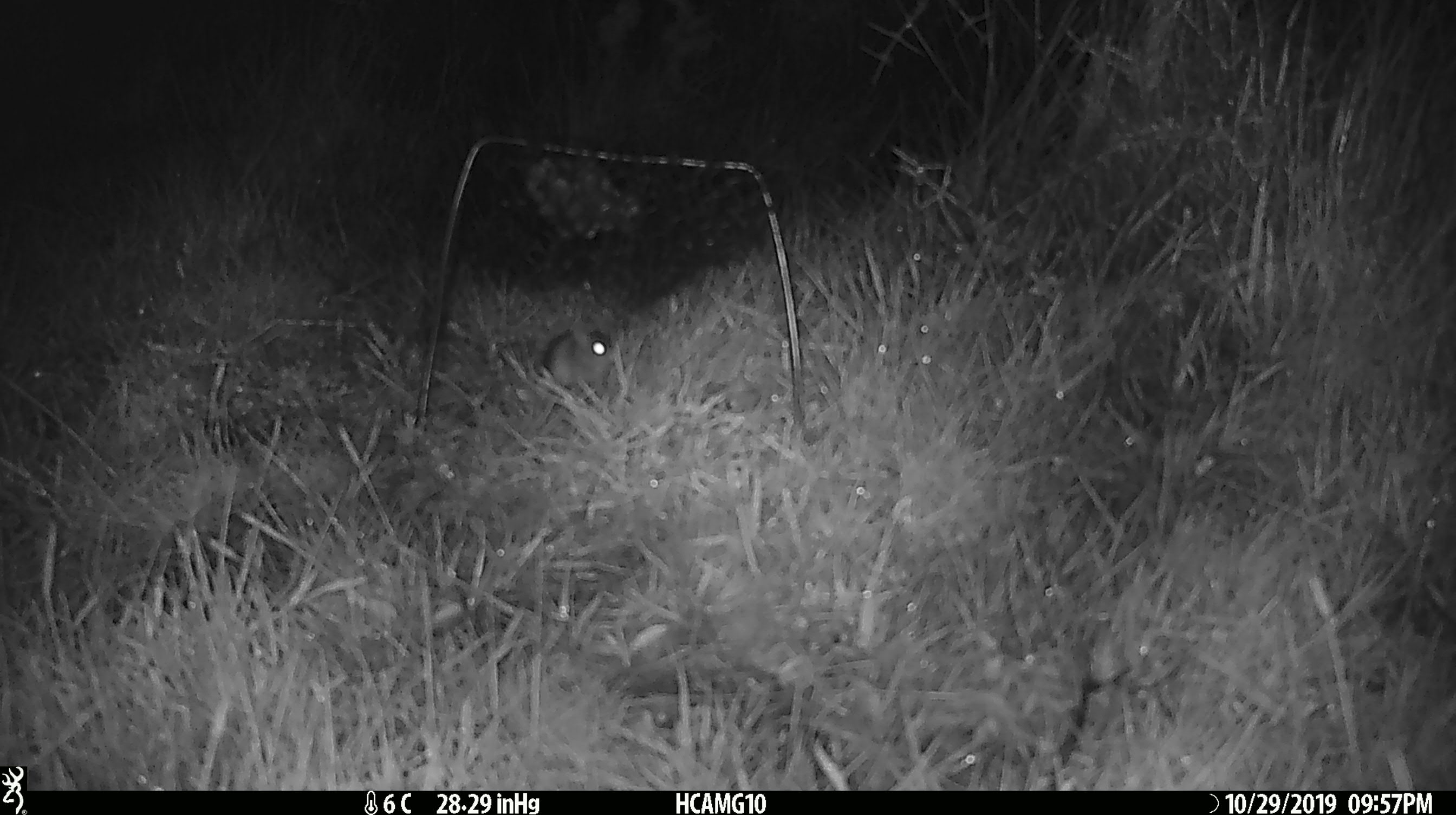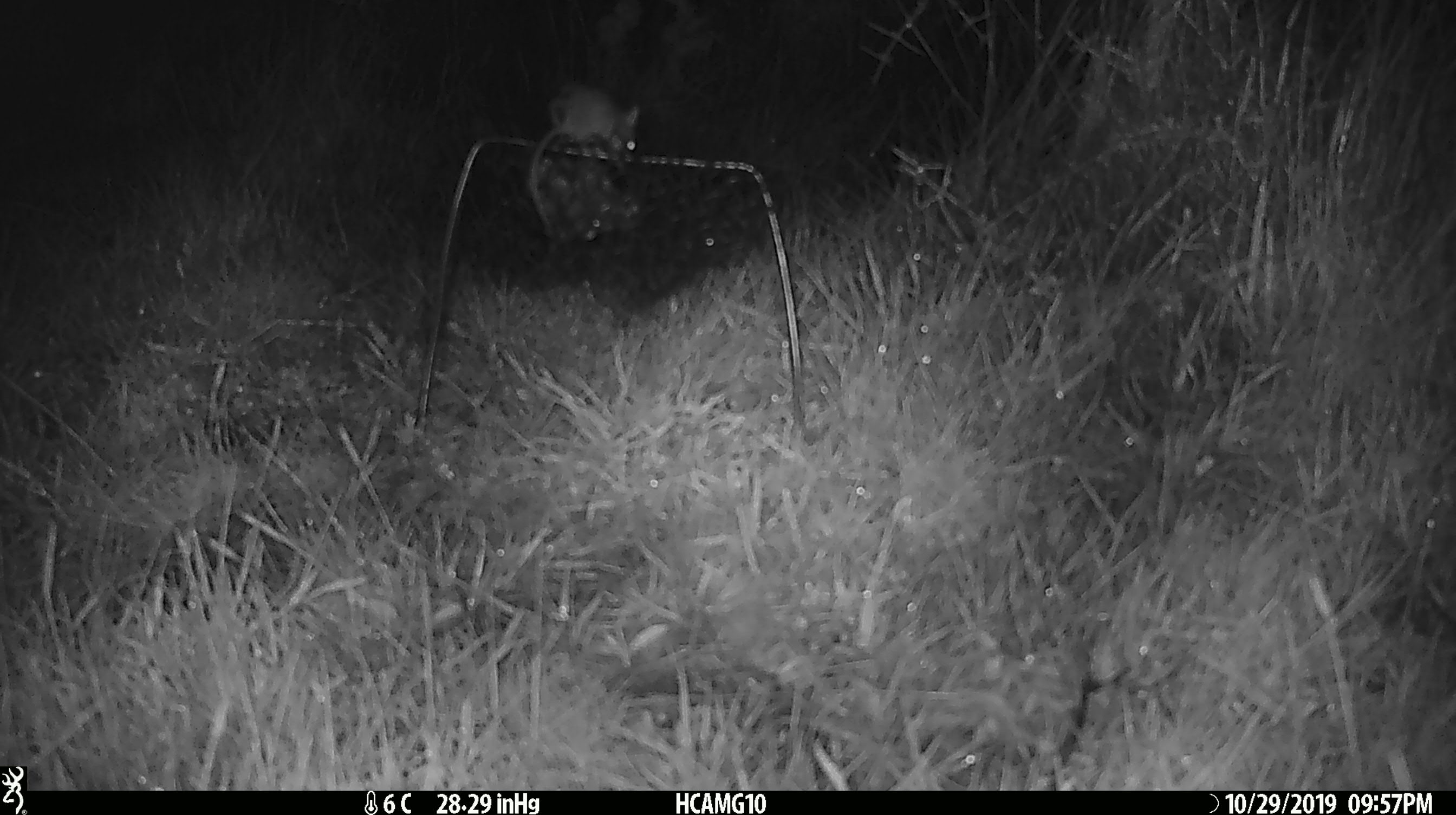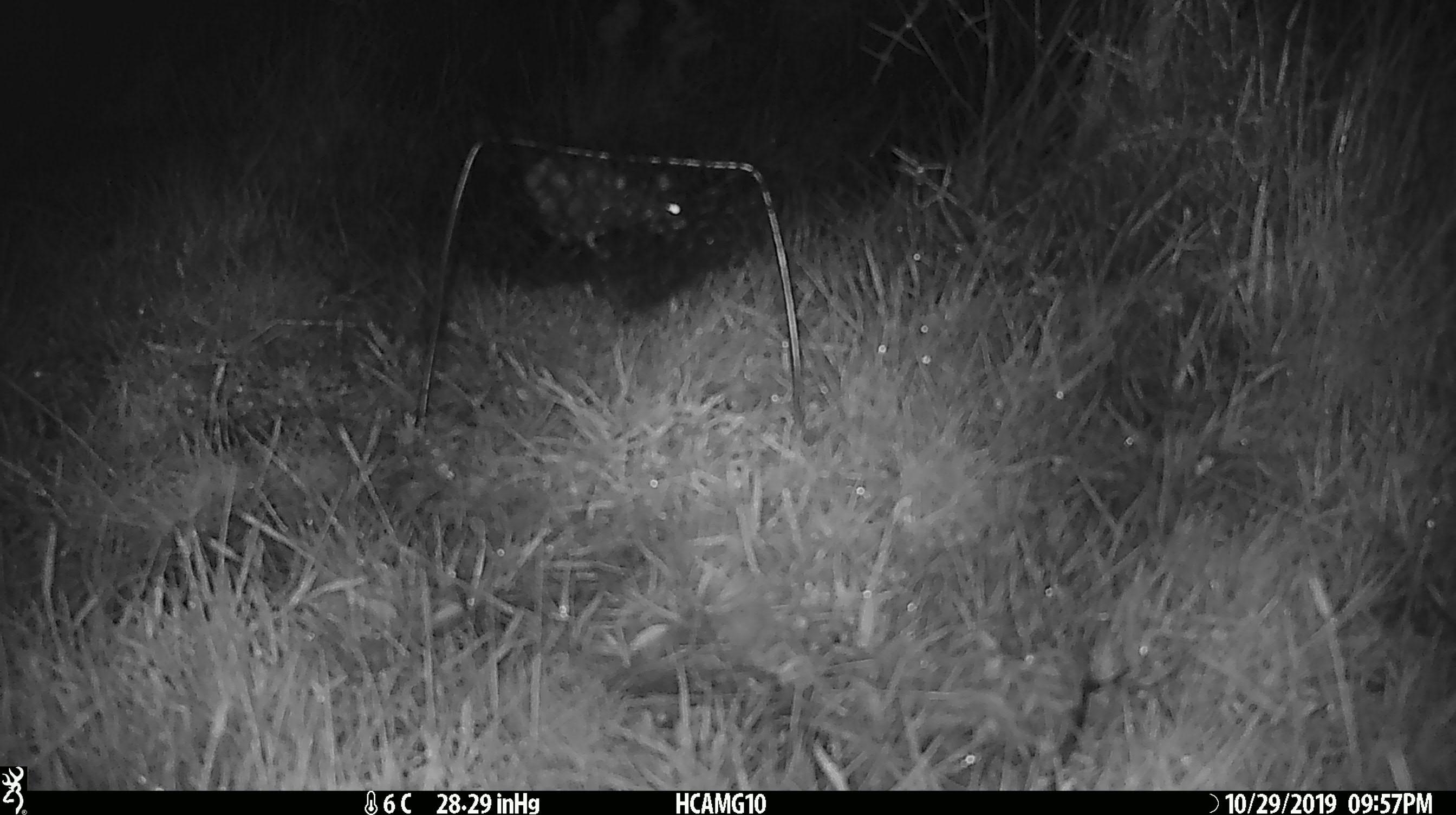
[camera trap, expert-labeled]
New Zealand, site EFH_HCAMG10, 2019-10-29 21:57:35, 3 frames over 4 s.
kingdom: Animalia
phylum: Chordata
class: Mammalia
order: Rodentia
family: Muridae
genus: Mus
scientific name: Mus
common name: mouse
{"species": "mouse (Mus)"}